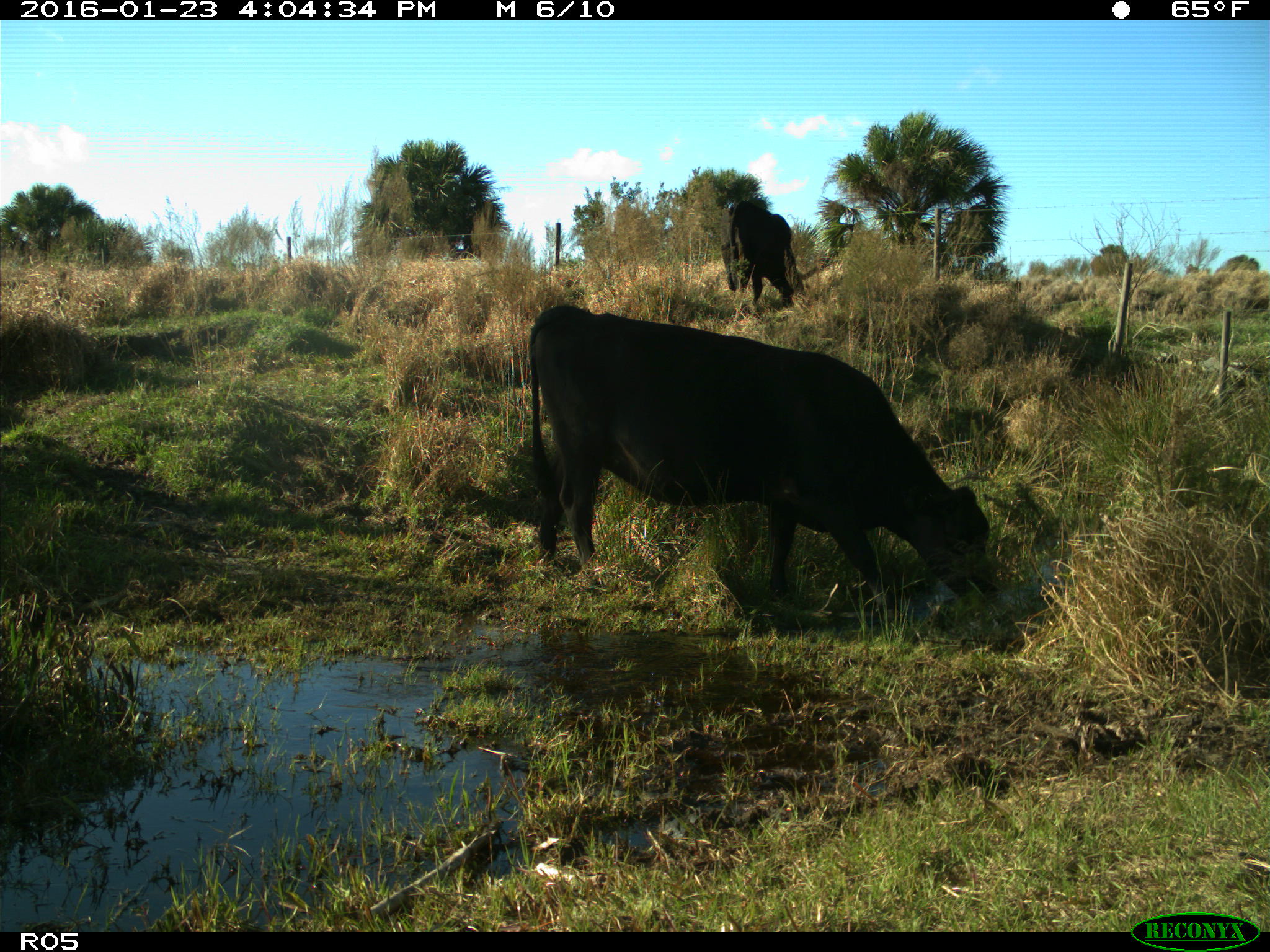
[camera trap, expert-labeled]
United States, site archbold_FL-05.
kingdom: Animalia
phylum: Chordata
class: Mammalia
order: Artiodactyla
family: Bovidae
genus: Bos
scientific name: Bos taurus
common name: domestic cow